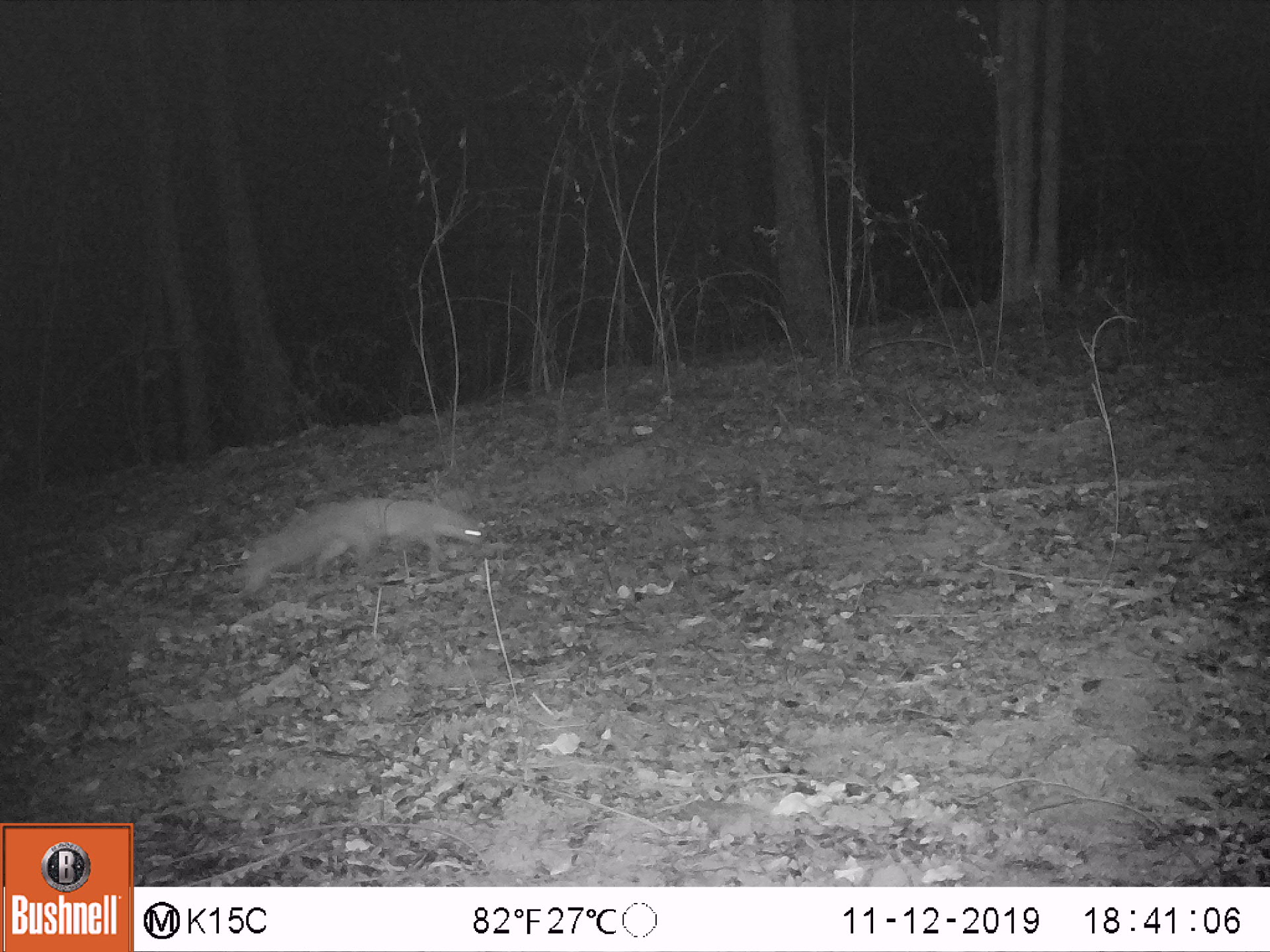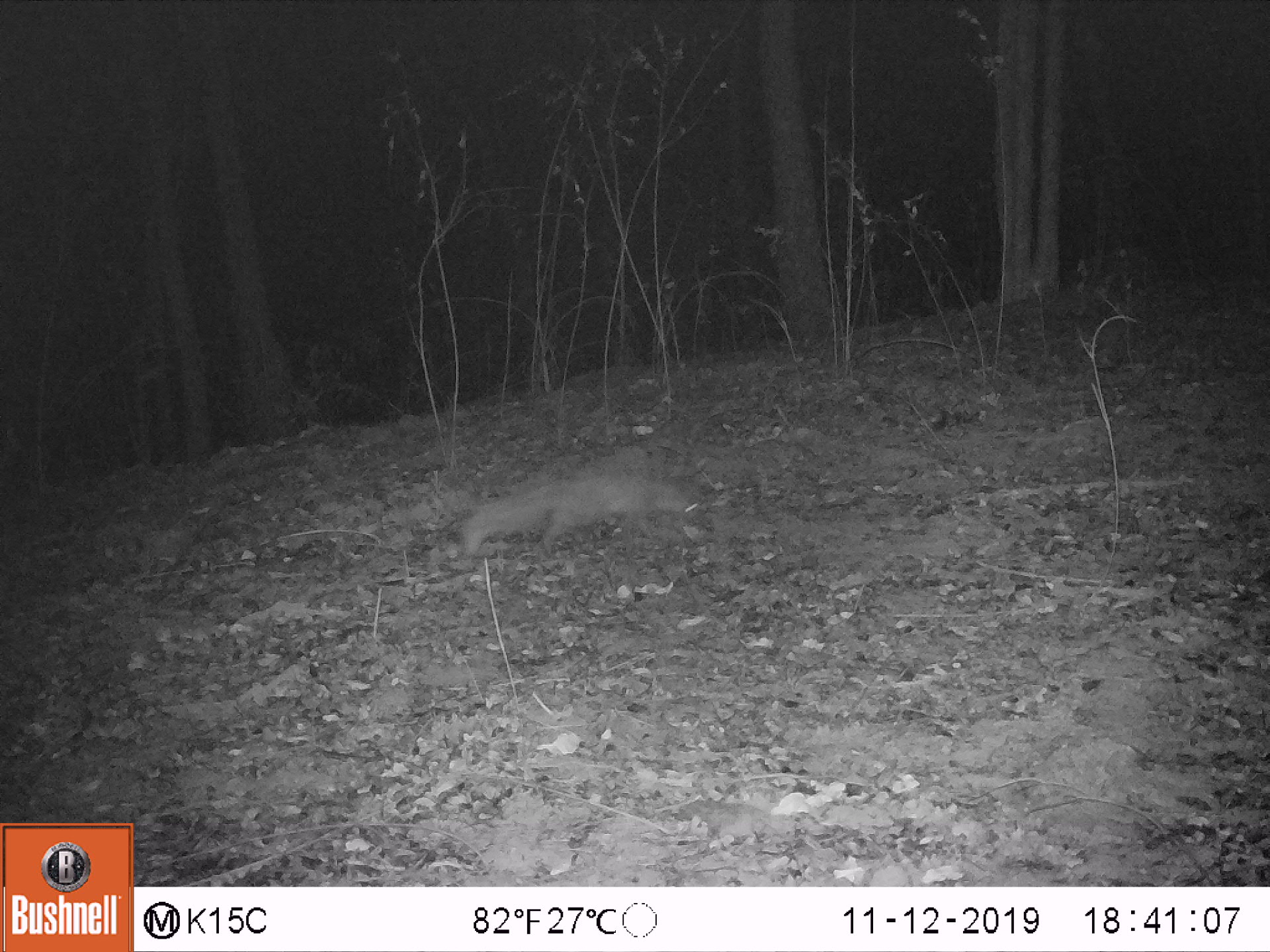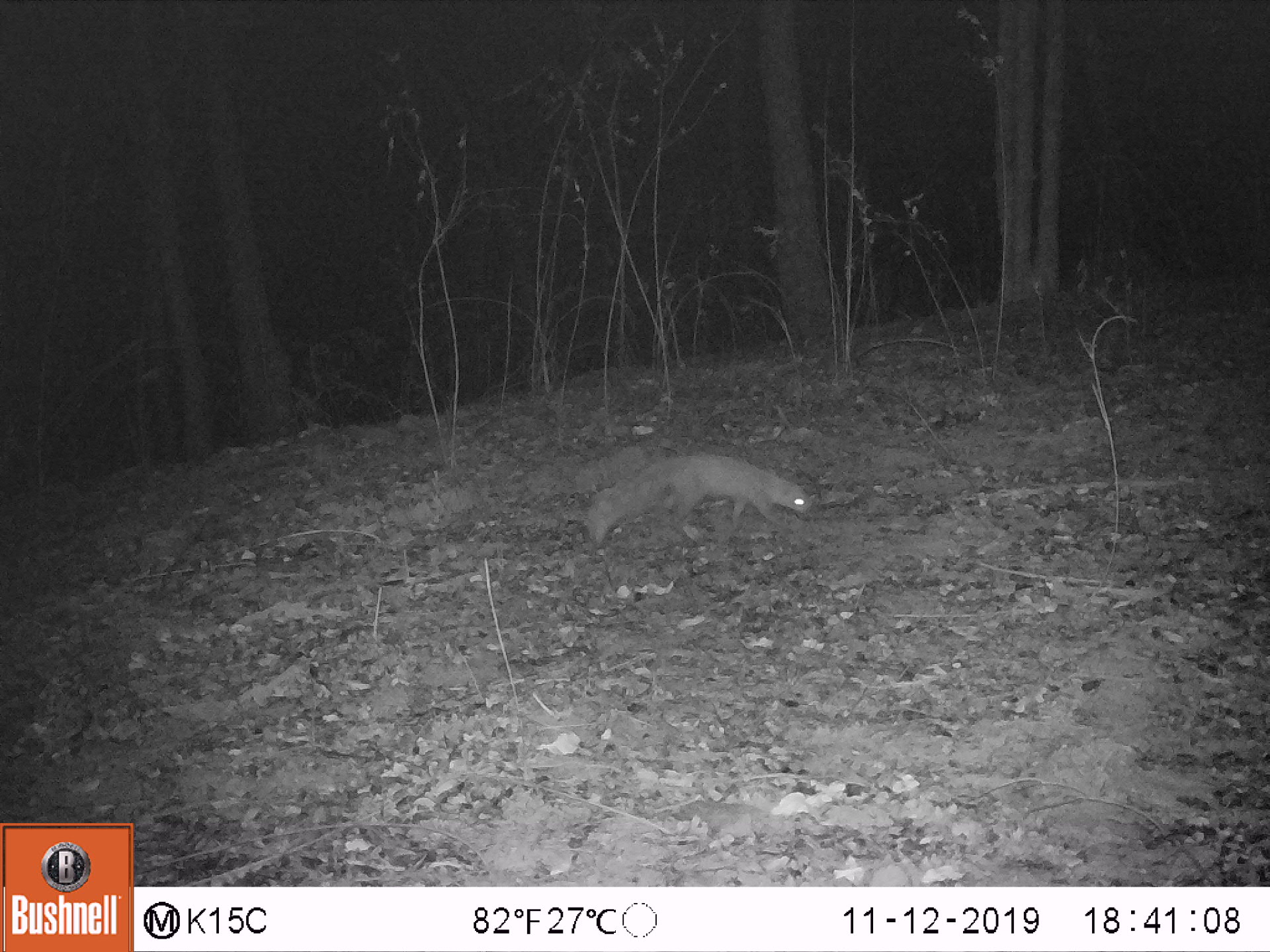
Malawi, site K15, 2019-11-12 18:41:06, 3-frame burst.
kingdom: Animalia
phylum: Chordata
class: Mammalia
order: Carnivora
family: Herpestidae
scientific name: Herpestidae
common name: mongoose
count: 1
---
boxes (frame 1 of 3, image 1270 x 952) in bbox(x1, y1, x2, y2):
mongoose: bbox(239, 483, 491, 601)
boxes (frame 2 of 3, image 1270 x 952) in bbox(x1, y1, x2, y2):
mongoose: bbox(462, 471, 712, 564)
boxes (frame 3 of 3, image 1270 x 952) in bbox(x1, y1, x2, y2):
mongoose: bbox(582, 444, 824, 547)